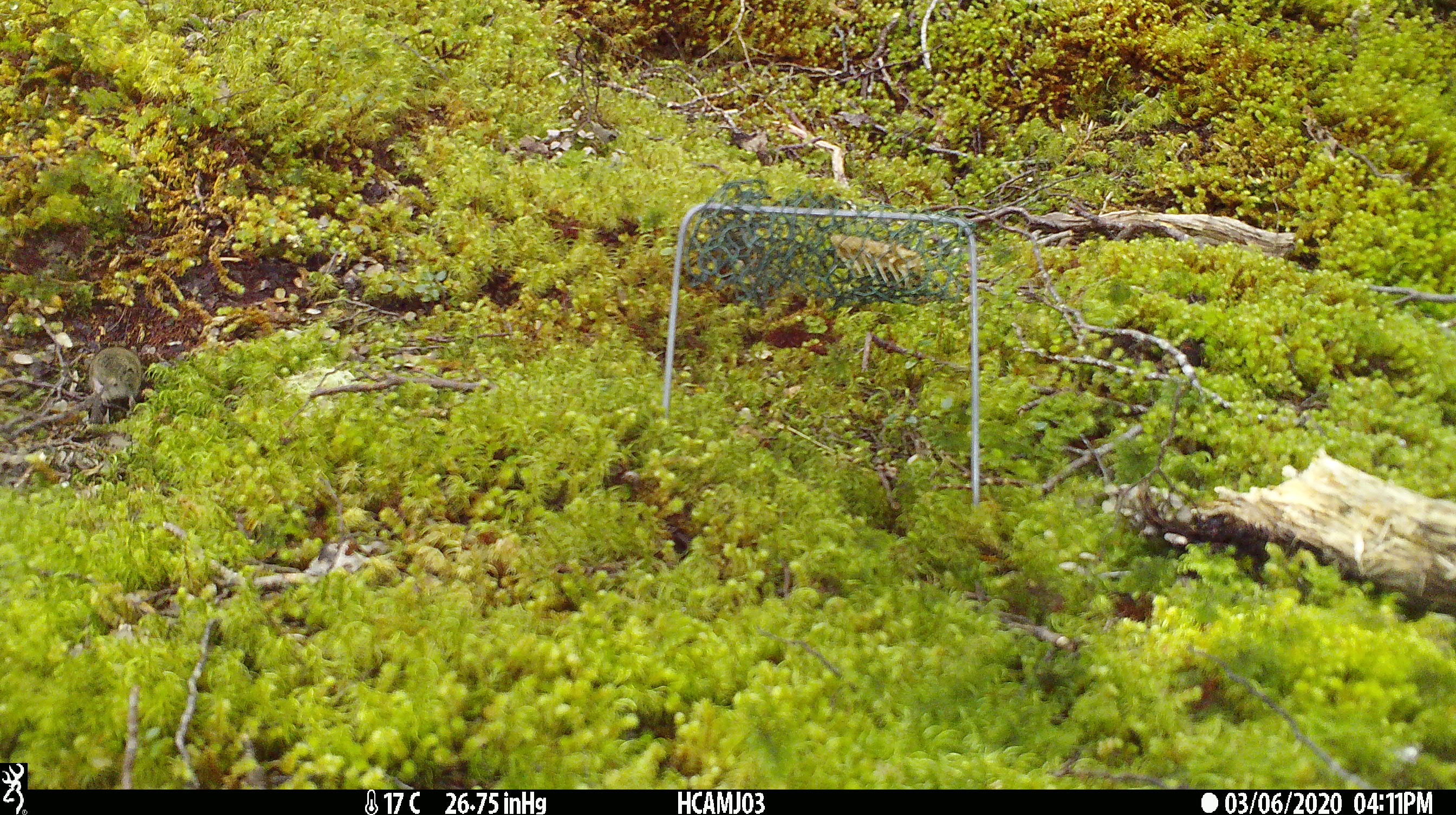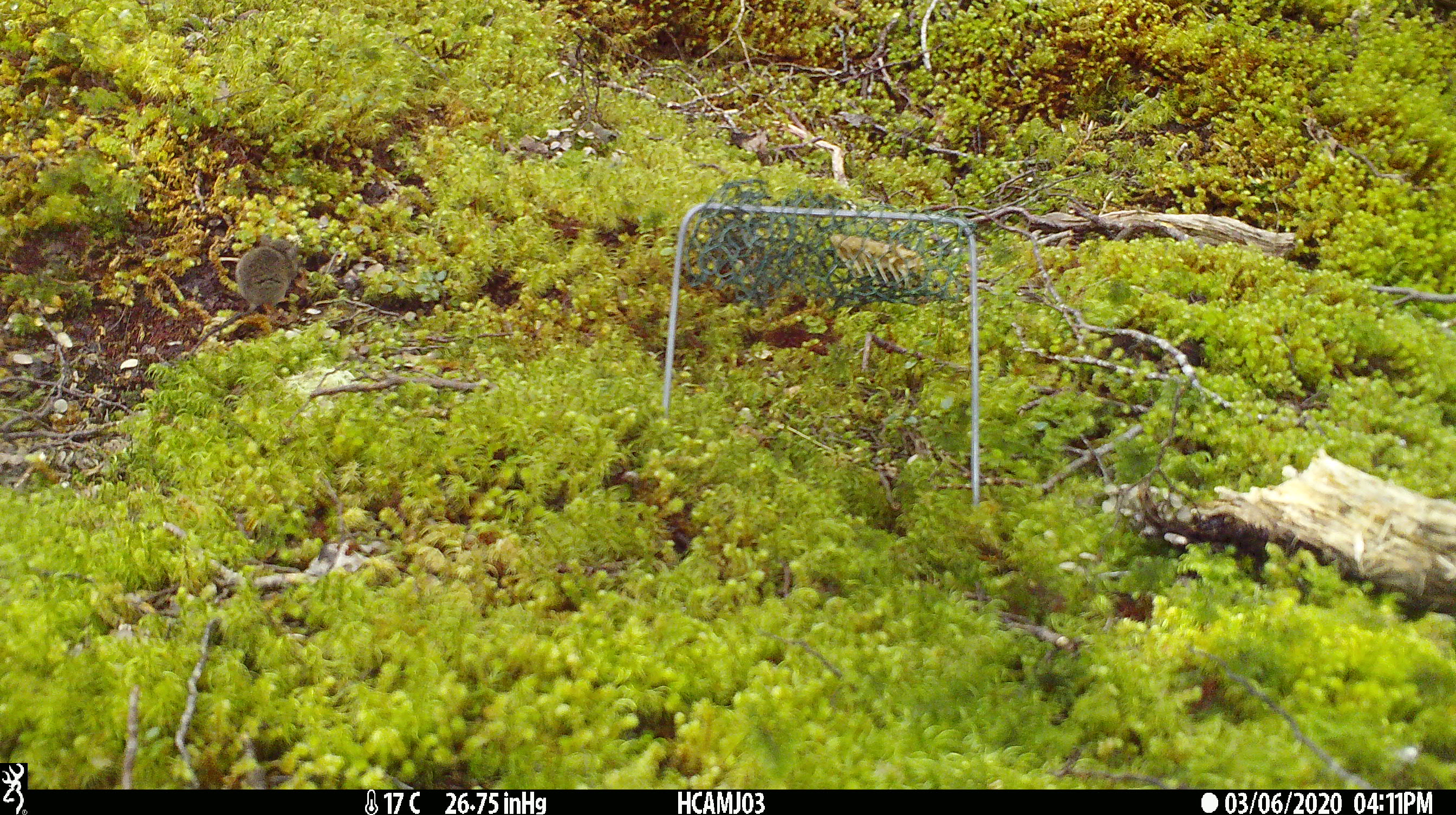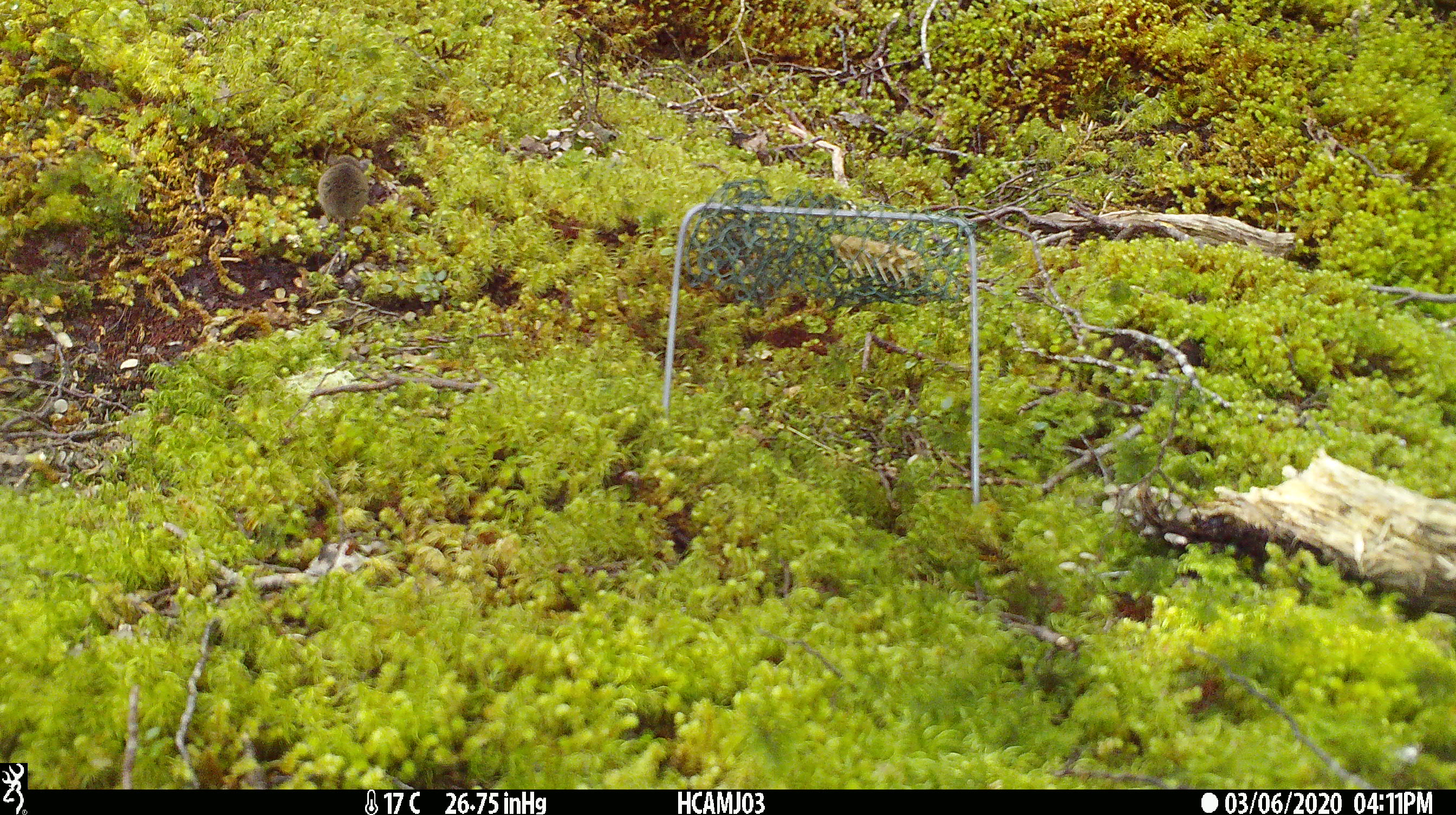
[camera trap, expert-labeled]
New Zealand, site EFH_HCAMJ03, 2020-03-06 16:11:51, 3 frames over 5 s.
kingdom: Animalia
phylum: Chordata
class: Mammalia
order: Rodentia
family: Muridae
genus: Mus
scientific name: Mus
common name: mouse